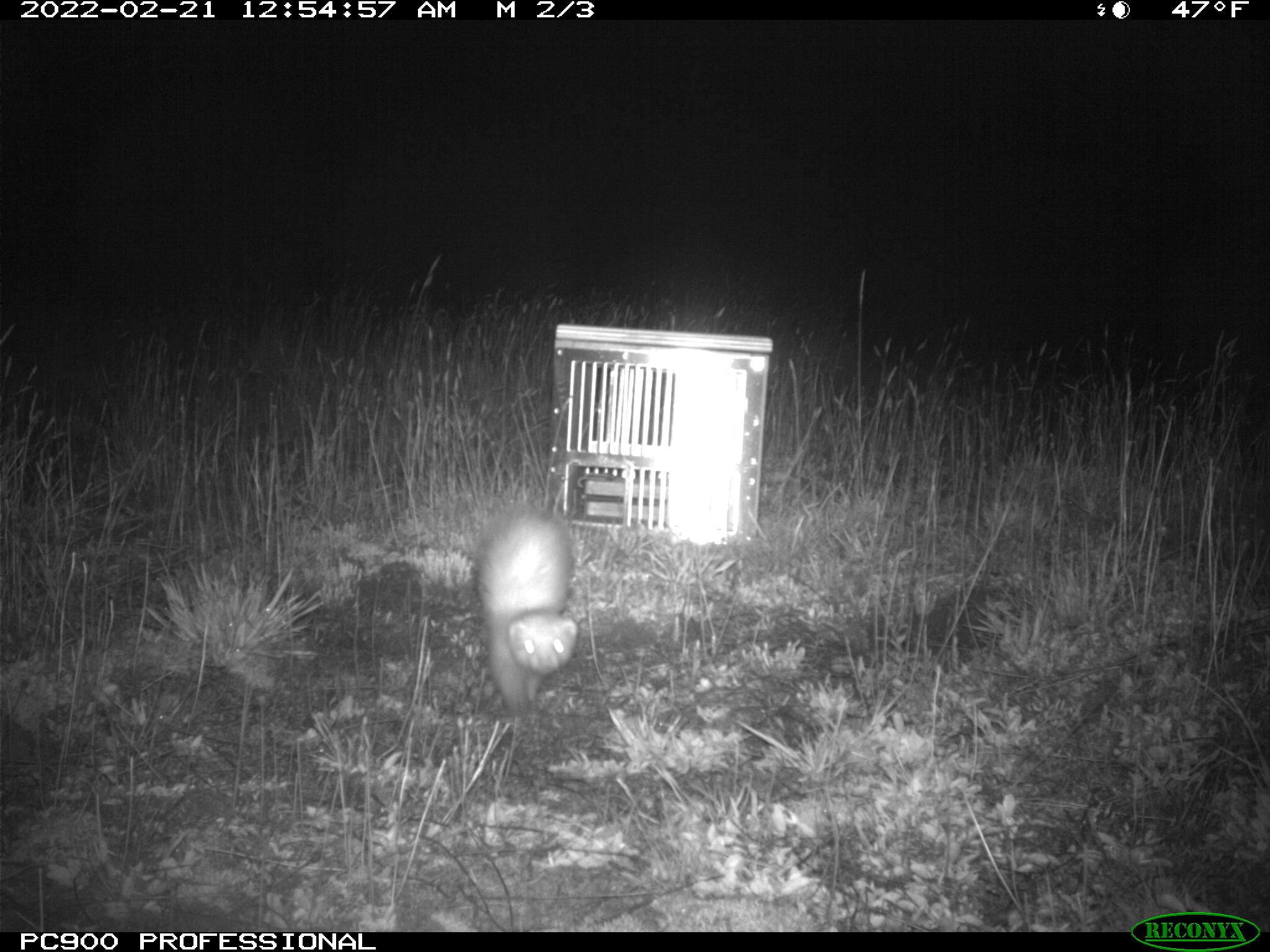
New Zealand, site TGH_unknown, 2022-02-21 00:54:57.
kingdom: Animalia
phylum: Chordata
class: Mammalia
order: Carnivora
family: Mustelidae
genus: Mustela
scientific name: Mustela furo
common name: ferret